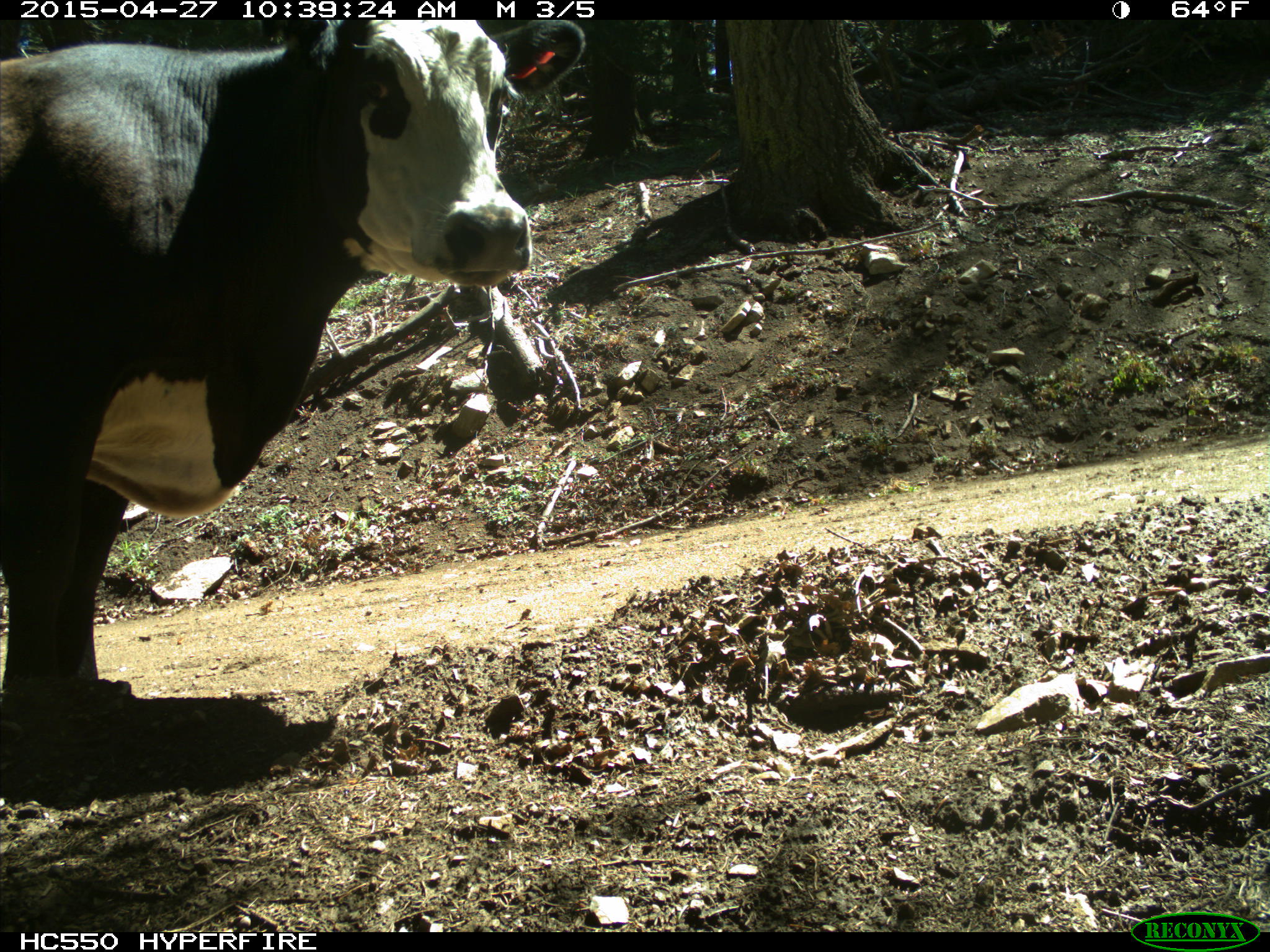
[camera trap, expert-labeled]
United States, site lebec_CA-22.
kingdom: Animalia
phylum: Chordata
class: Mammalia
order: Artiodactyla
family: Bovidae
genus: Bos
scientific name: Bos taurus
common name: domestic cow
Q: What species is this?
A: Bos taurus (domestic cow).